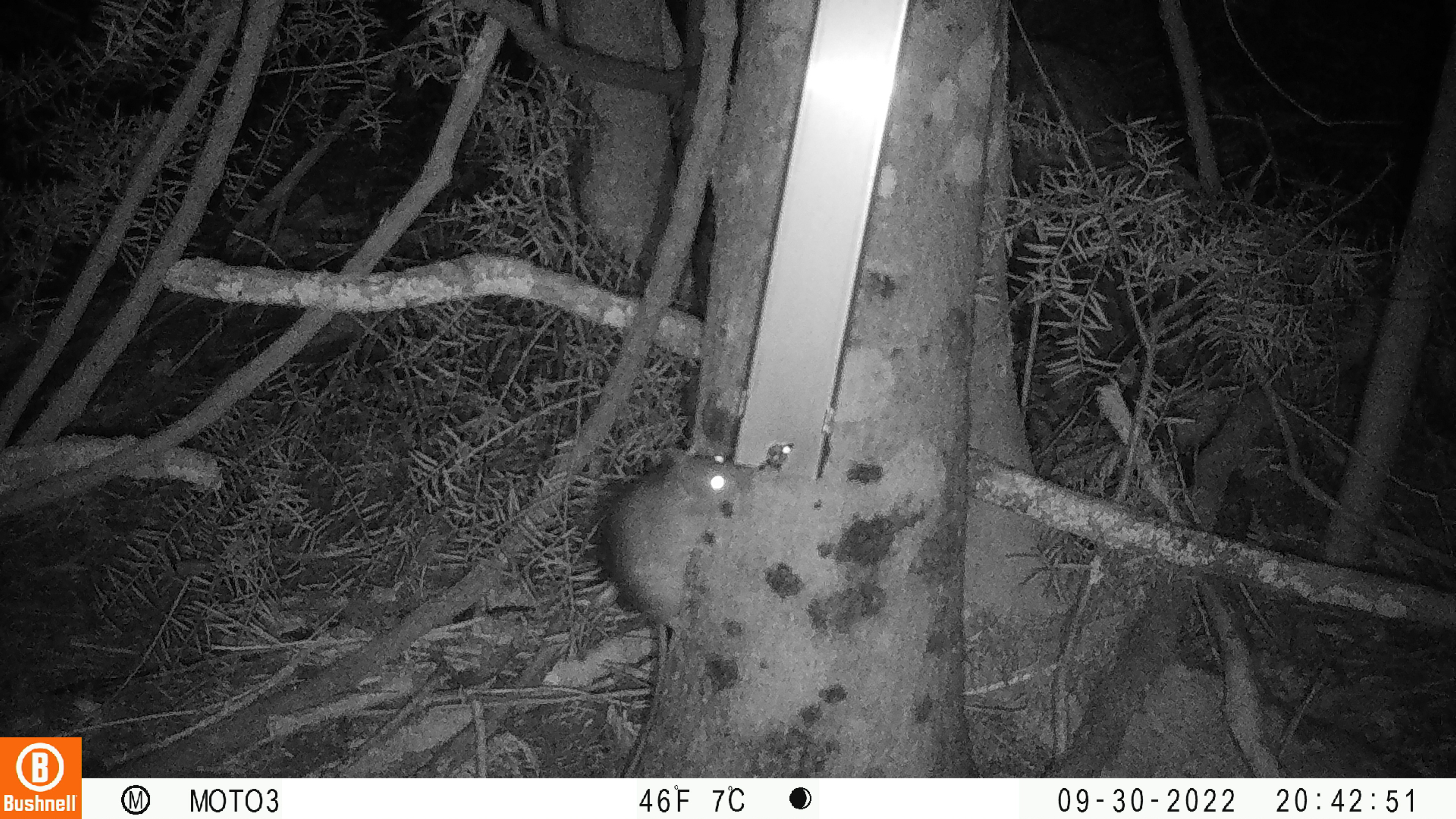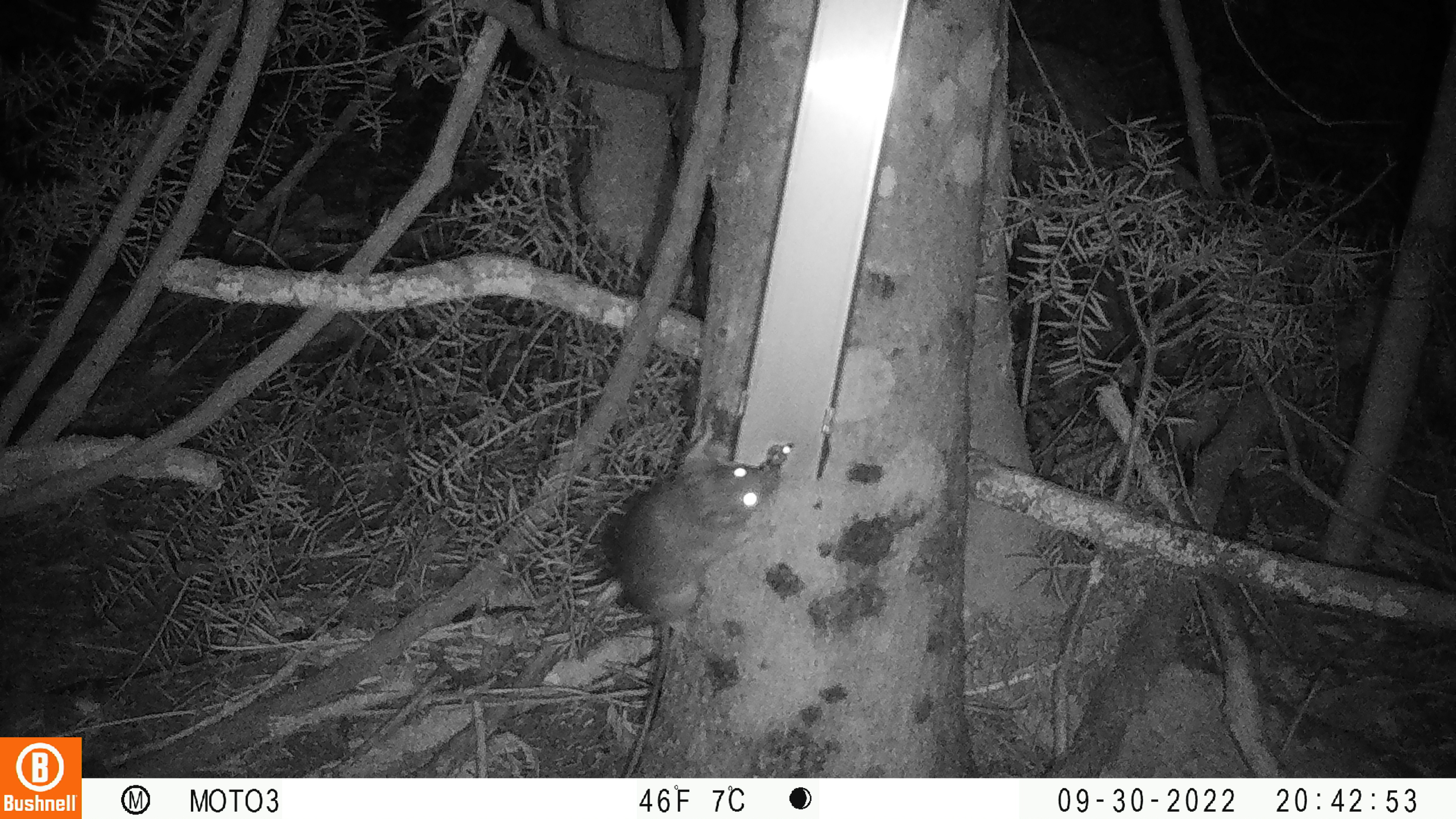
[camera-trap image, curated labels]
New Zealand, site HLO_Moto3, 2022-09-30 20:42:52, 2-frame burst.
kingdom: Animalia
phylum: Chordata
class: Mammalia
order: Rodentia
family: Muridae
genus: Rattus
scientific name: Rattus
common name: rat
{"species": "rat (Rattus)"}